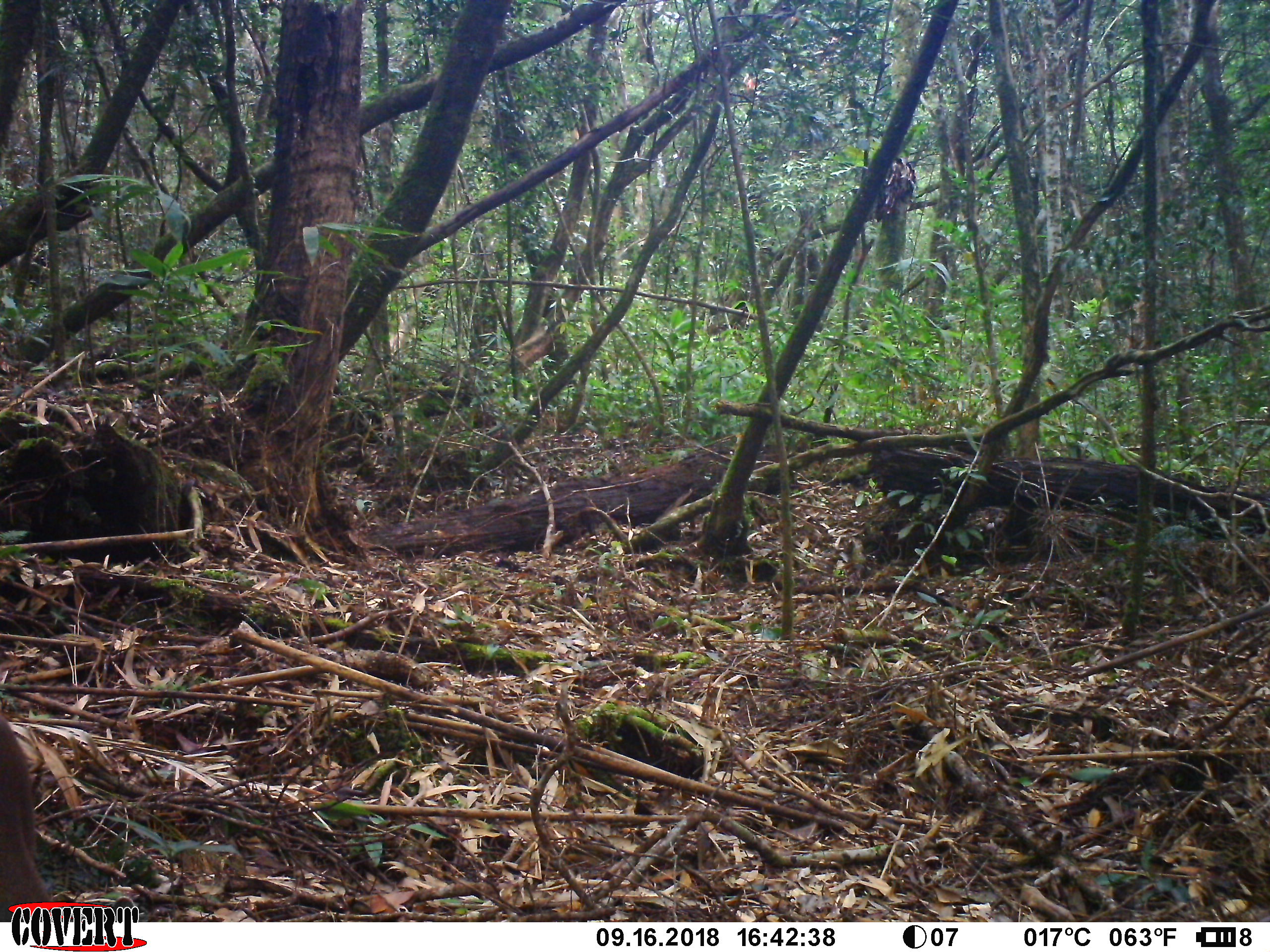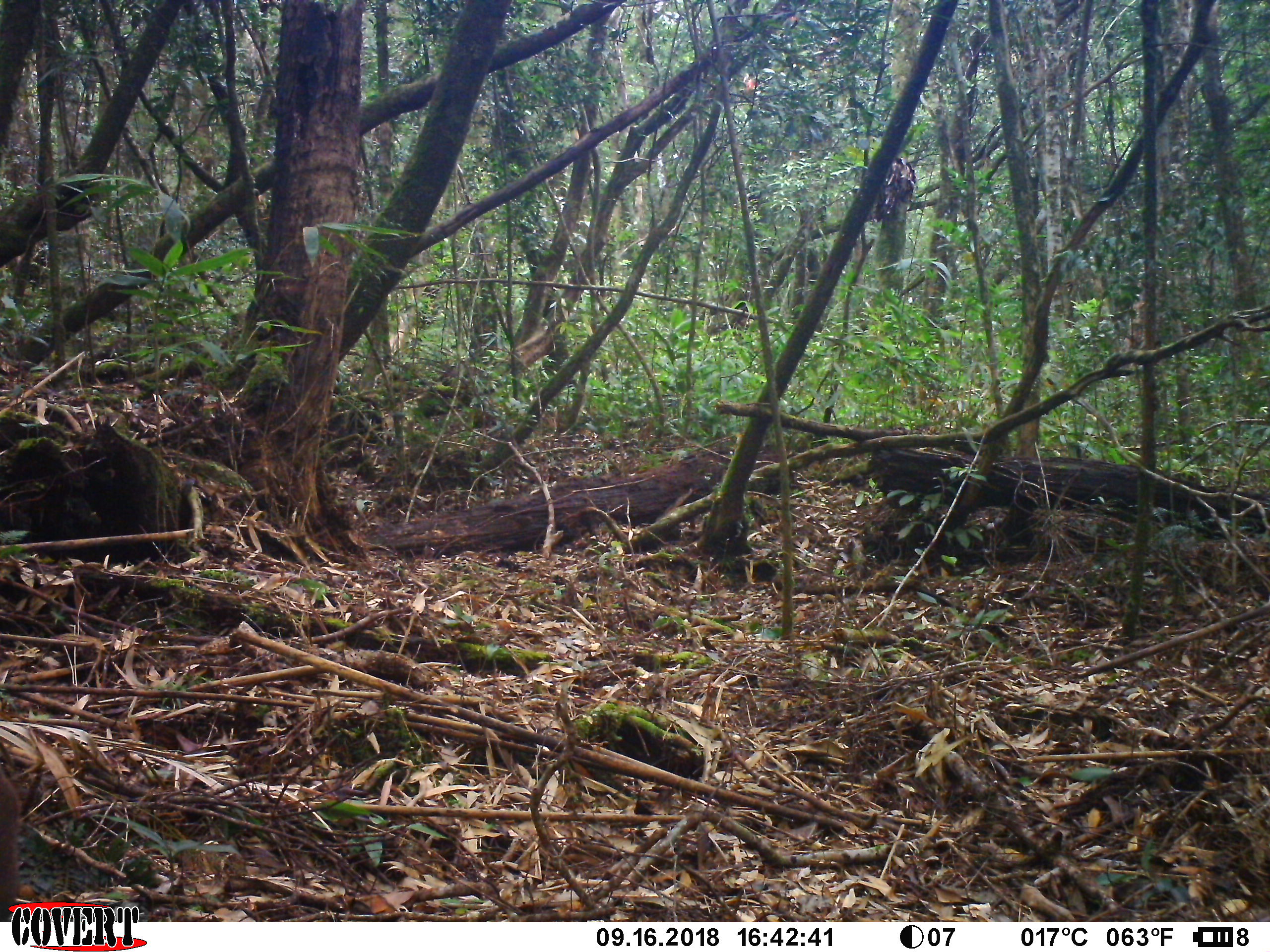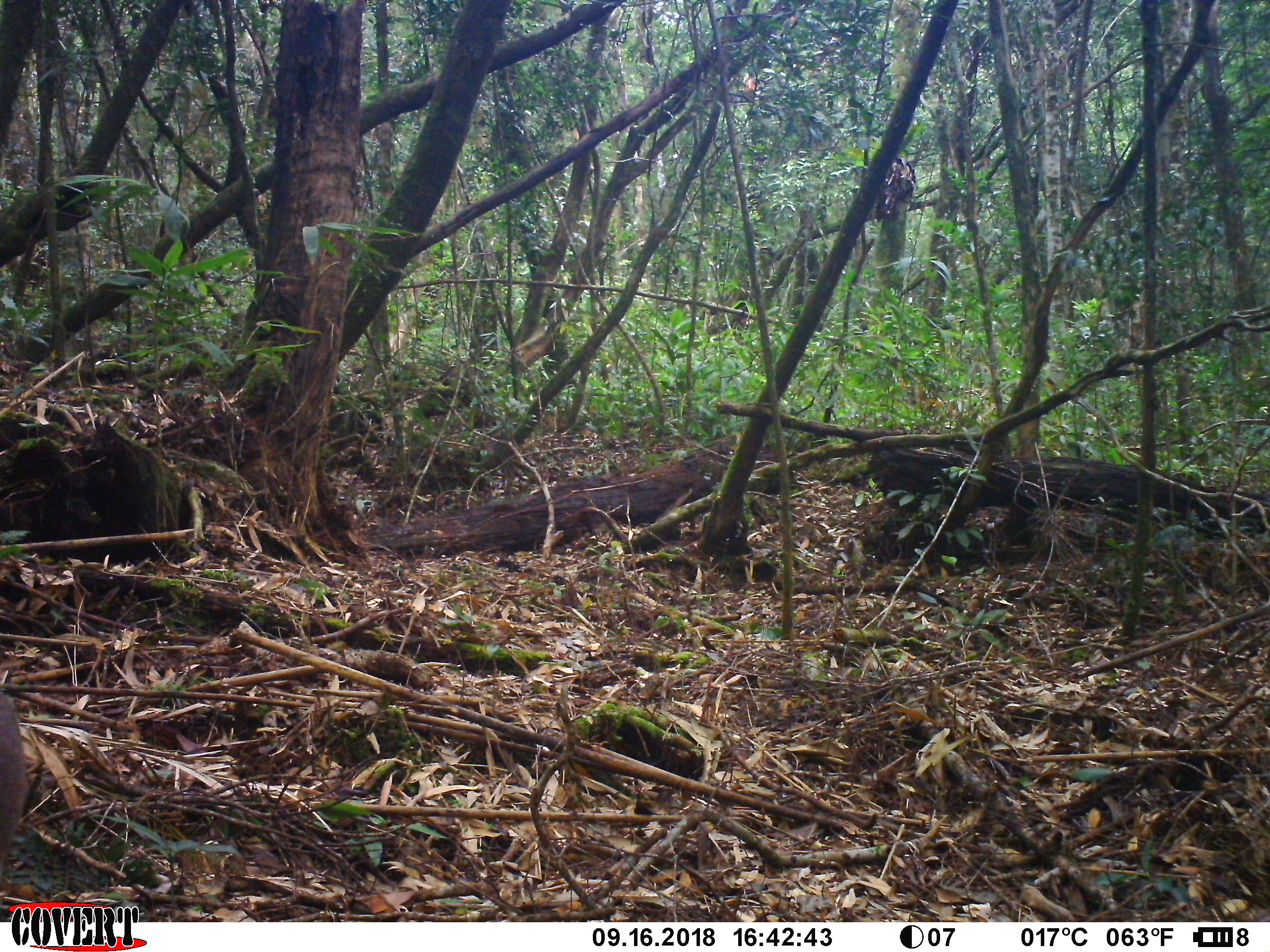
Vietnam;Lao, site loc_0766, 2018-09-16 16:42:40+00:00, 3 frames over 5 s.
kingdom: Animalia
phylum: Chordata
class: Mammalia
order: Artiodactyla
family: Cervidae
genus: Muntiacus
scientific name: Muntiacus rooseveltorum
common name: roosevelt's muntjac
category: roosevelts muntjac group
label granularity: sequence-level